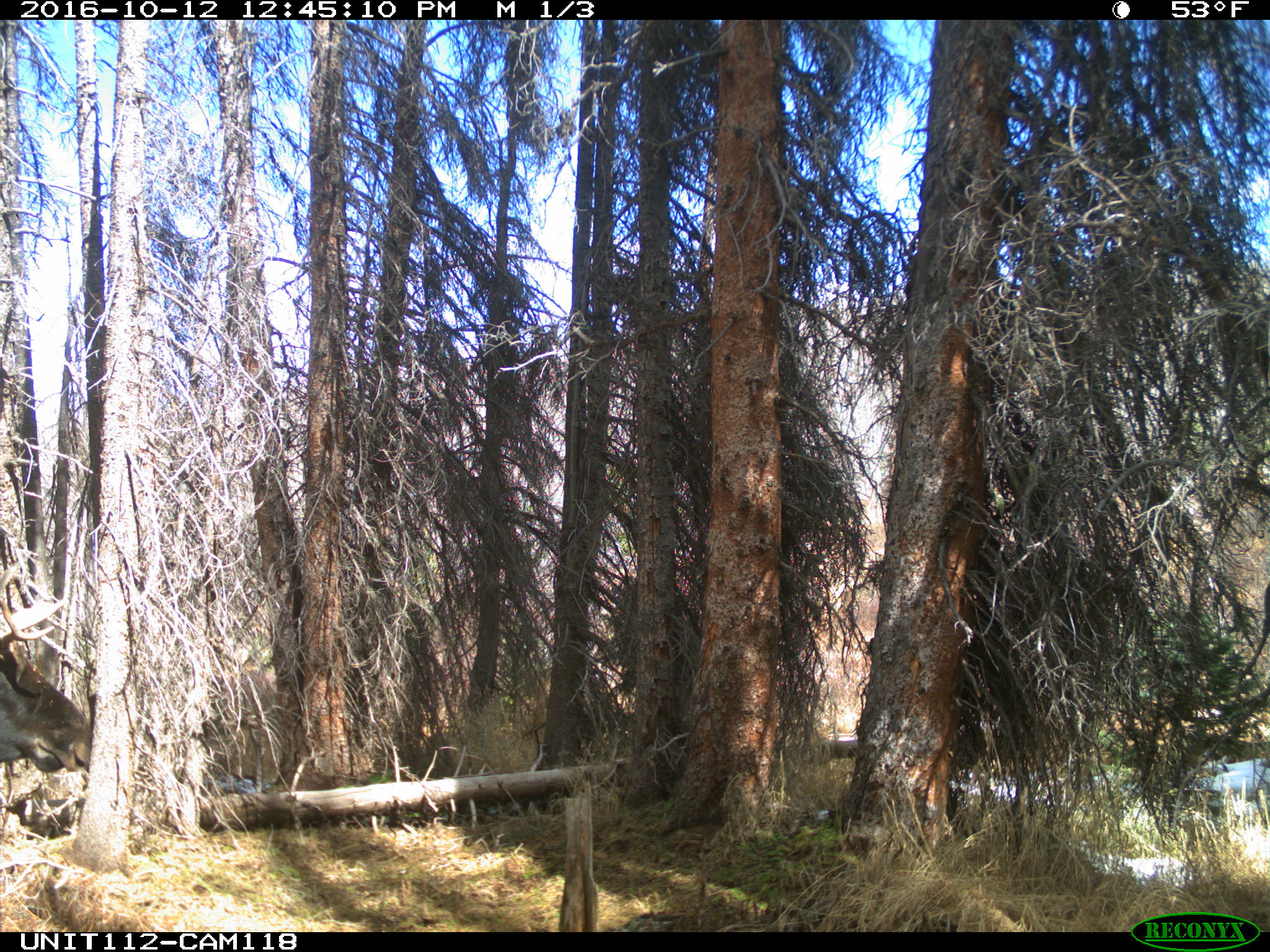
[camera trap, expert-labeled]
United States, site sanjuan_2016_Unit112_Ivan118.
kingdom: Animalia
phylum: Chordata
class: Mammalia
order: Artiodactyla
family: Cervidae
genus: Alces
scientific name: Alces alces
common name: moose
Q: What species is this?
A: Alces alces (moose).